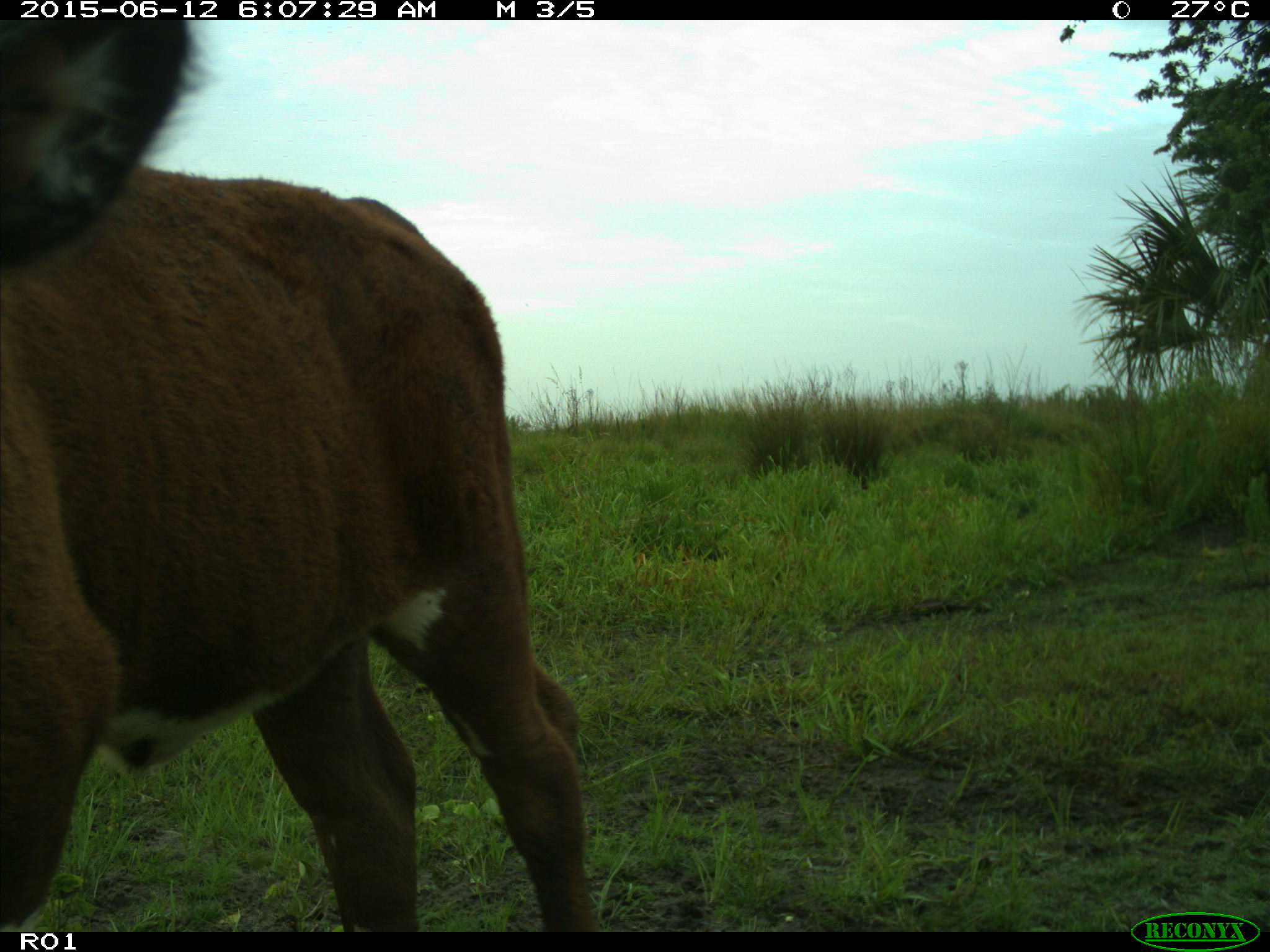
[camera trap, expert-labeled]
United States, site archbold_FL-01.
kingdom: Animalia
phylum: Chordata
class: Mammalia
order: Artiodactyla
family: Bovidae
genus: Bos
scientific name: Bos taurus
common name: domestic cow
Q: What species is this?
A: Bos taurus (domestic cow).